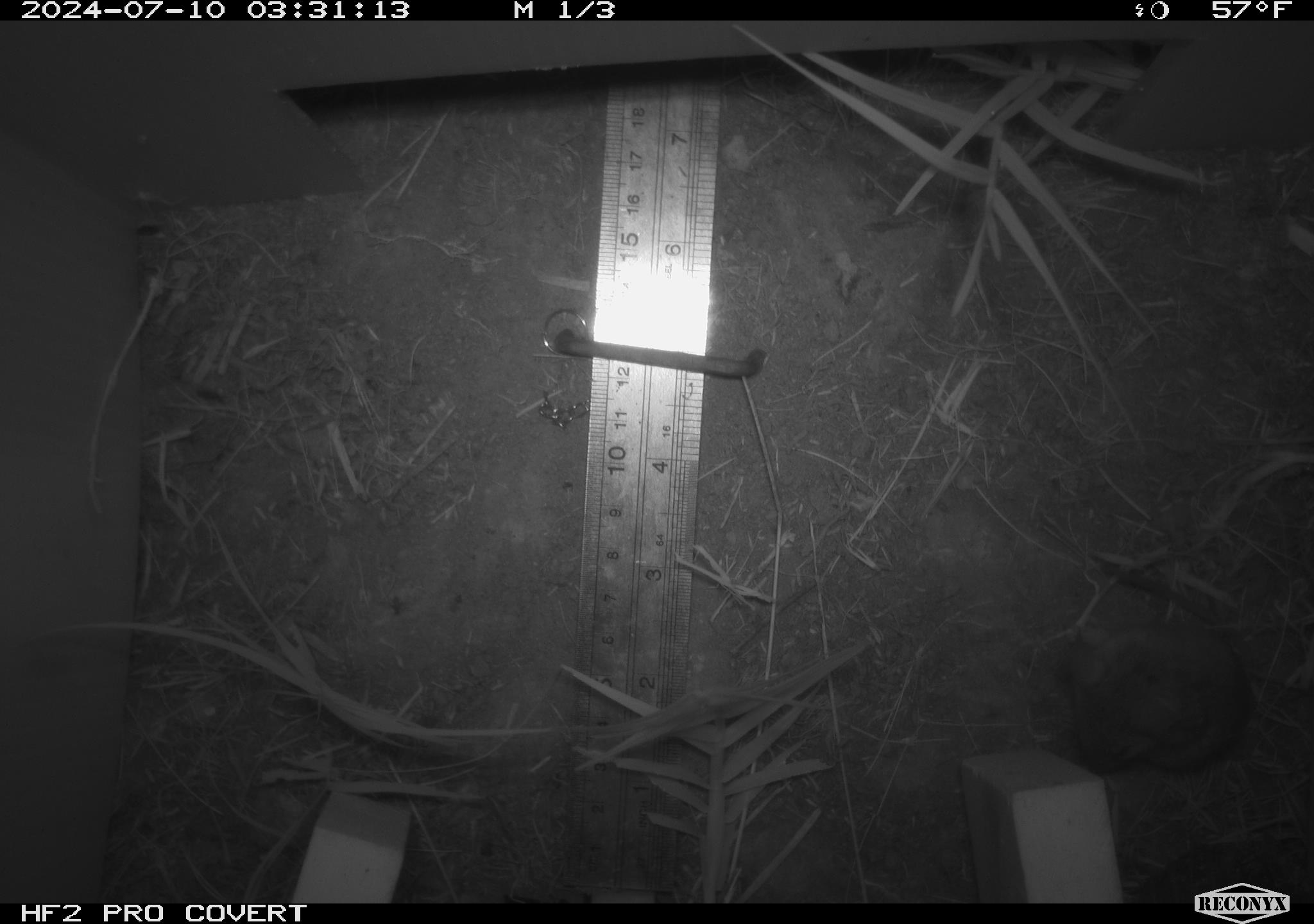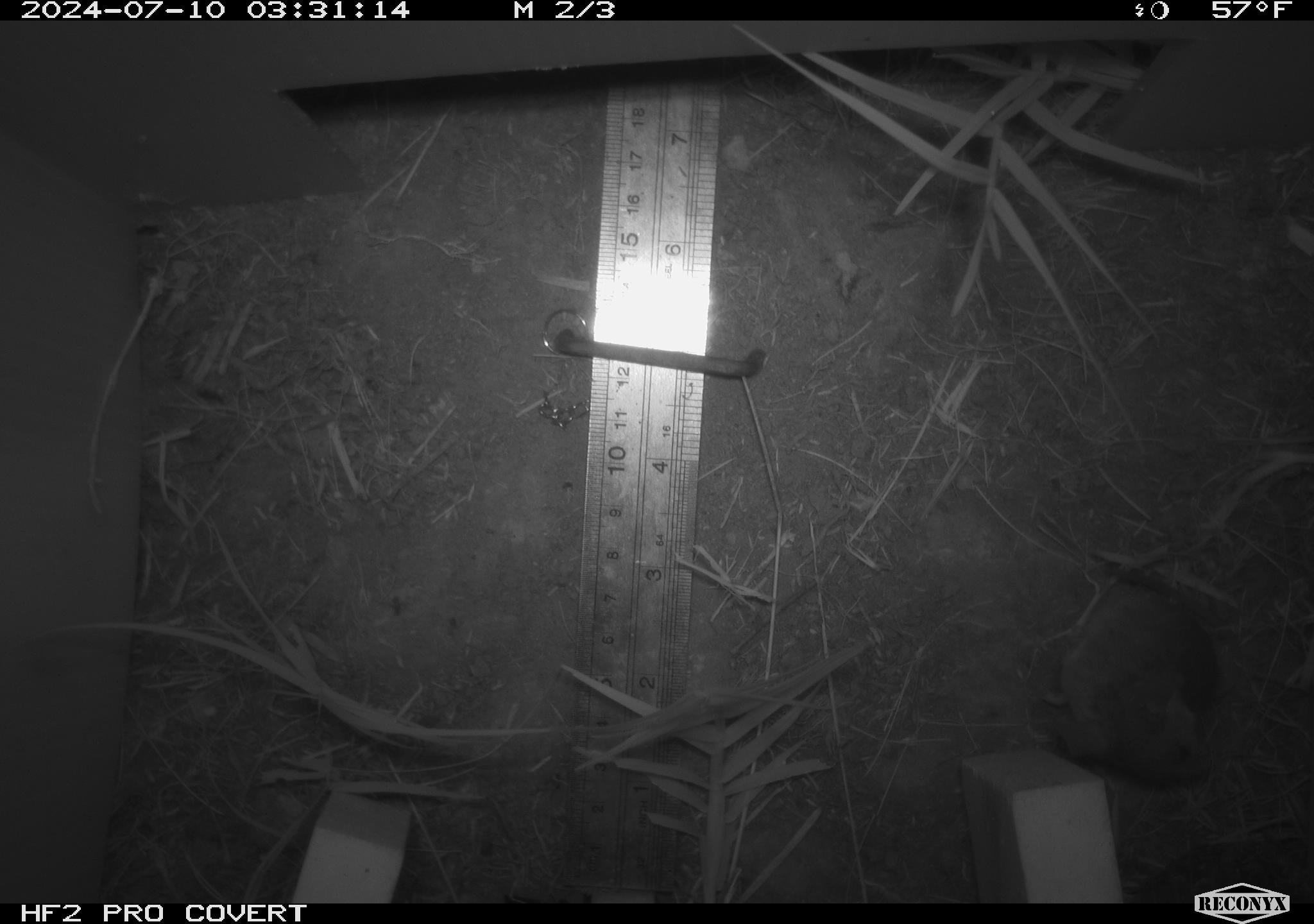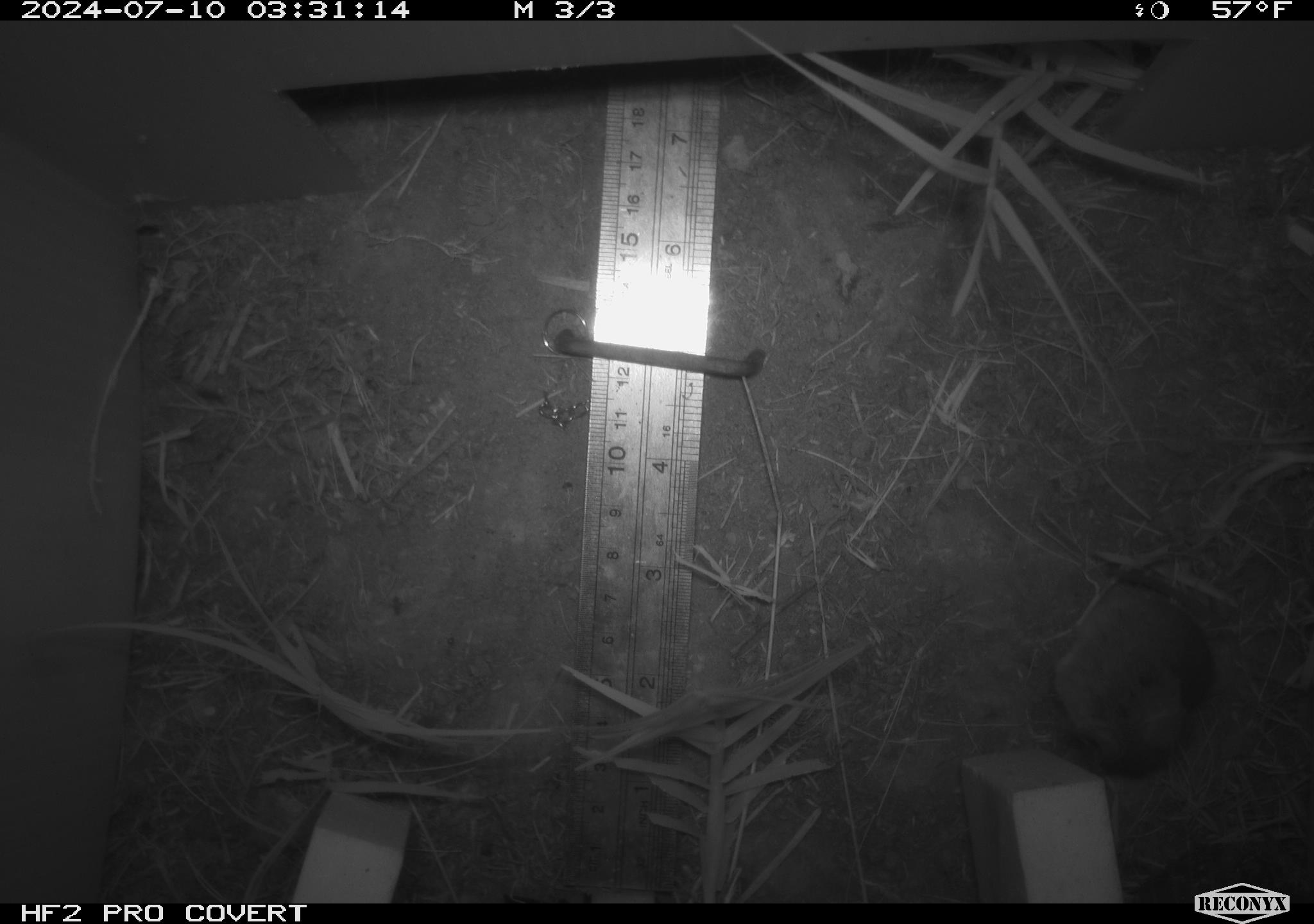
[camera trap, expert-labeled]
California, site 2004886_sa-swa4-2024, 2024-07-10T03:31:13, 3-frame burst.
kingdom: Animalia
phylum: Chordata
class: Mammalia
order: Rodentia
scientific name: Rodentia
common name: mouse species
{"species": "mouse species (Rodentia)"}